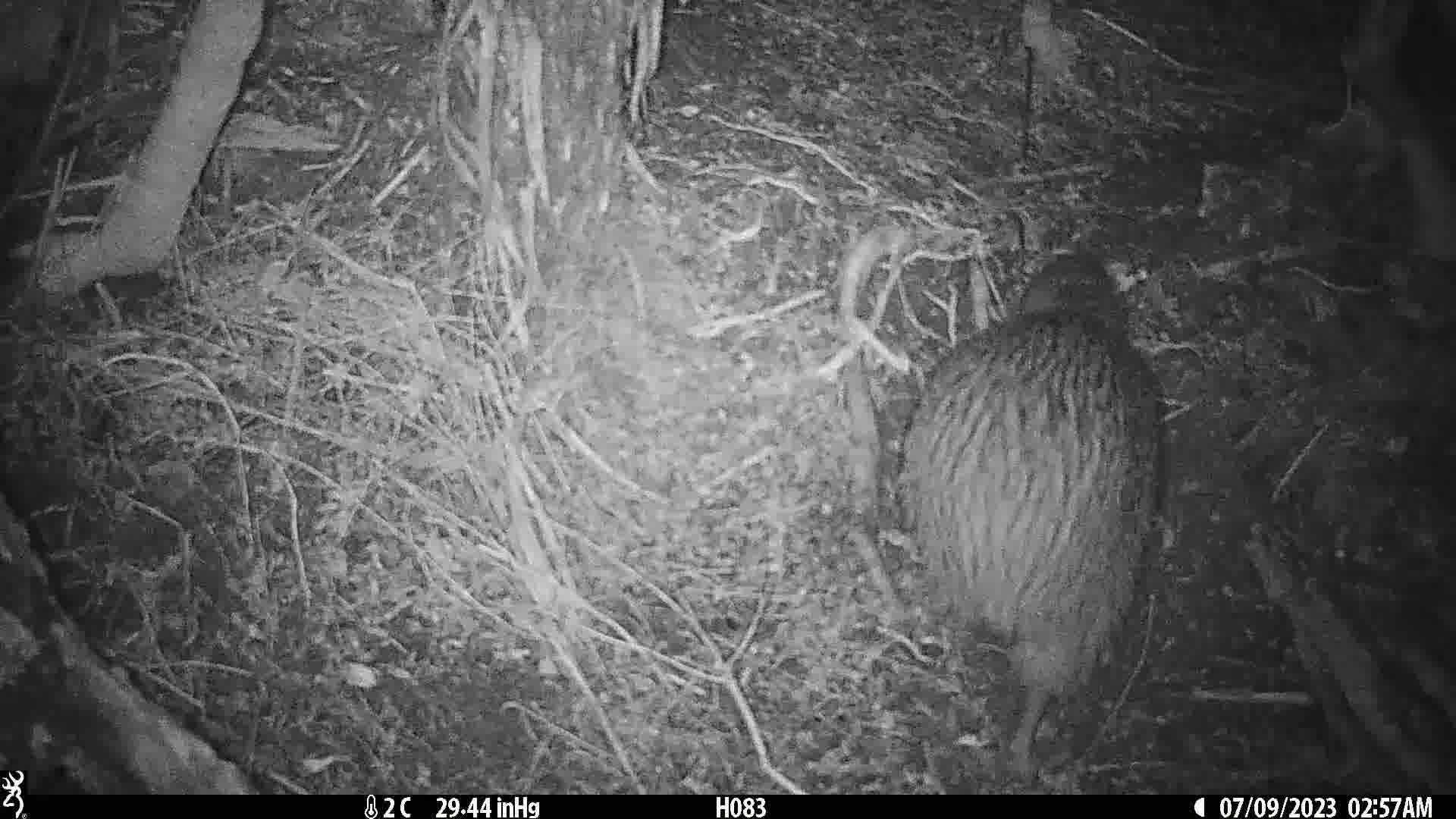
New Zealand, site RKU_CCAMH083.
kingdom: Animalia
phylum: Chordata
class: Aves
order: Apterygiformes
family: Apterygidae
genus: Apteryx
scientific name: Apteryx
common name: kiwi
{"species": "kiwi (Apteryx)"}